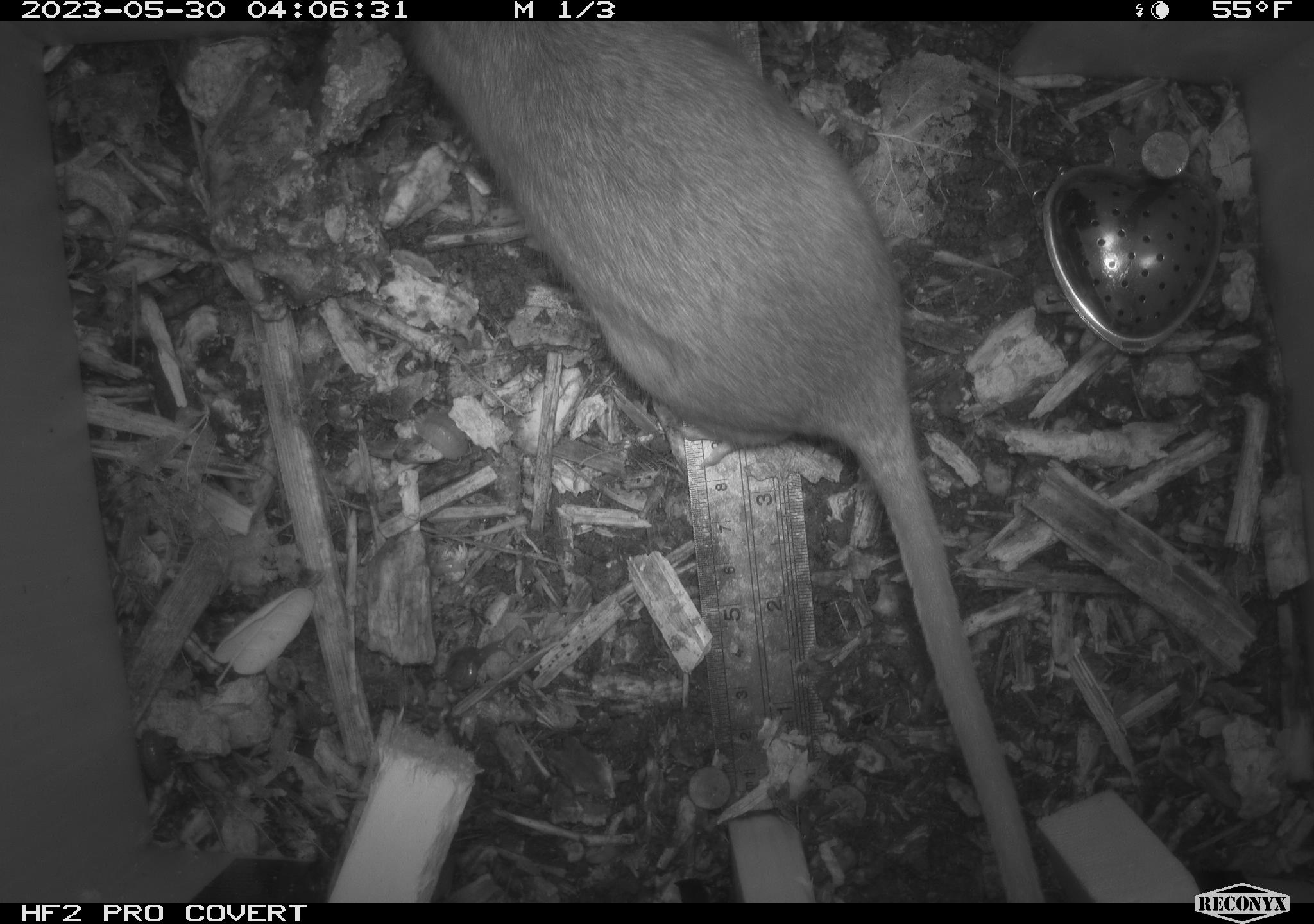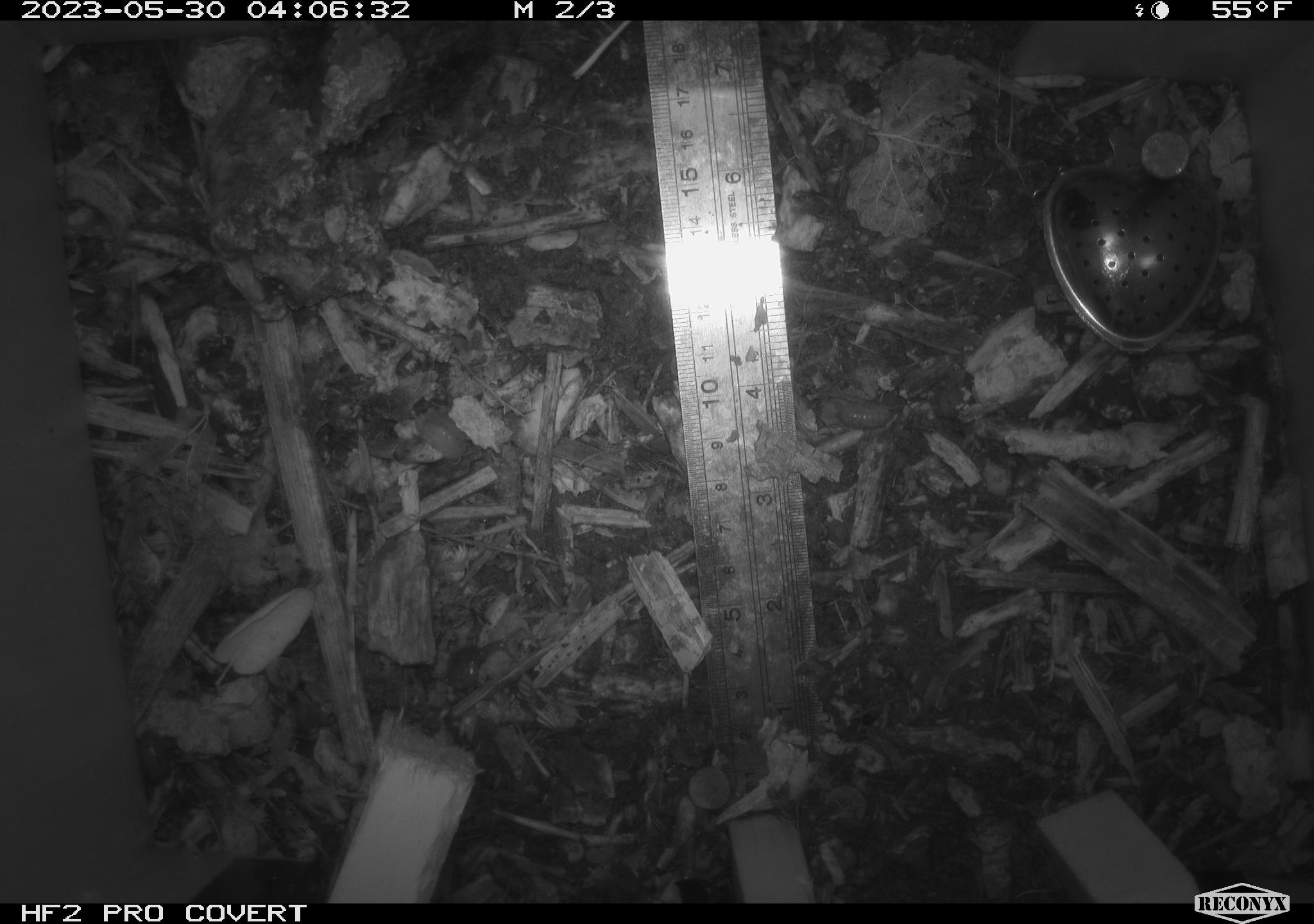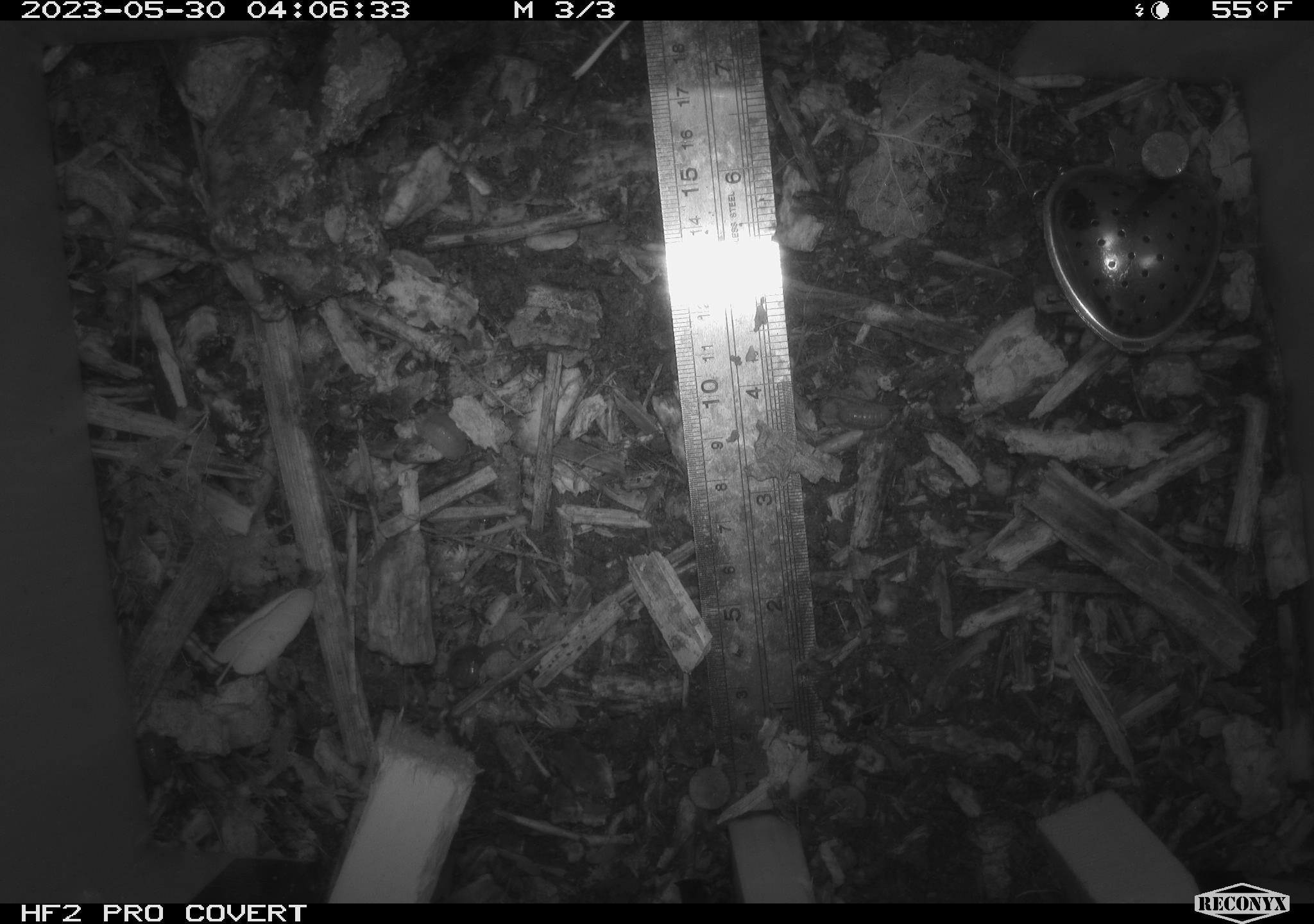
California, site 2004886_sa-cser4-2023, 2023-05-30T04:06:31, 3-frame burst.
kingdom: Animalia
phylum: Chordata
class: Mammalia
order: Rodentia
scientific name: Rodentia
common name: woodrat or rat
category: woodrat or rat species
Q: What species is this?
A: Woodrat or rat species (woodrat or rat) (Rodentia).